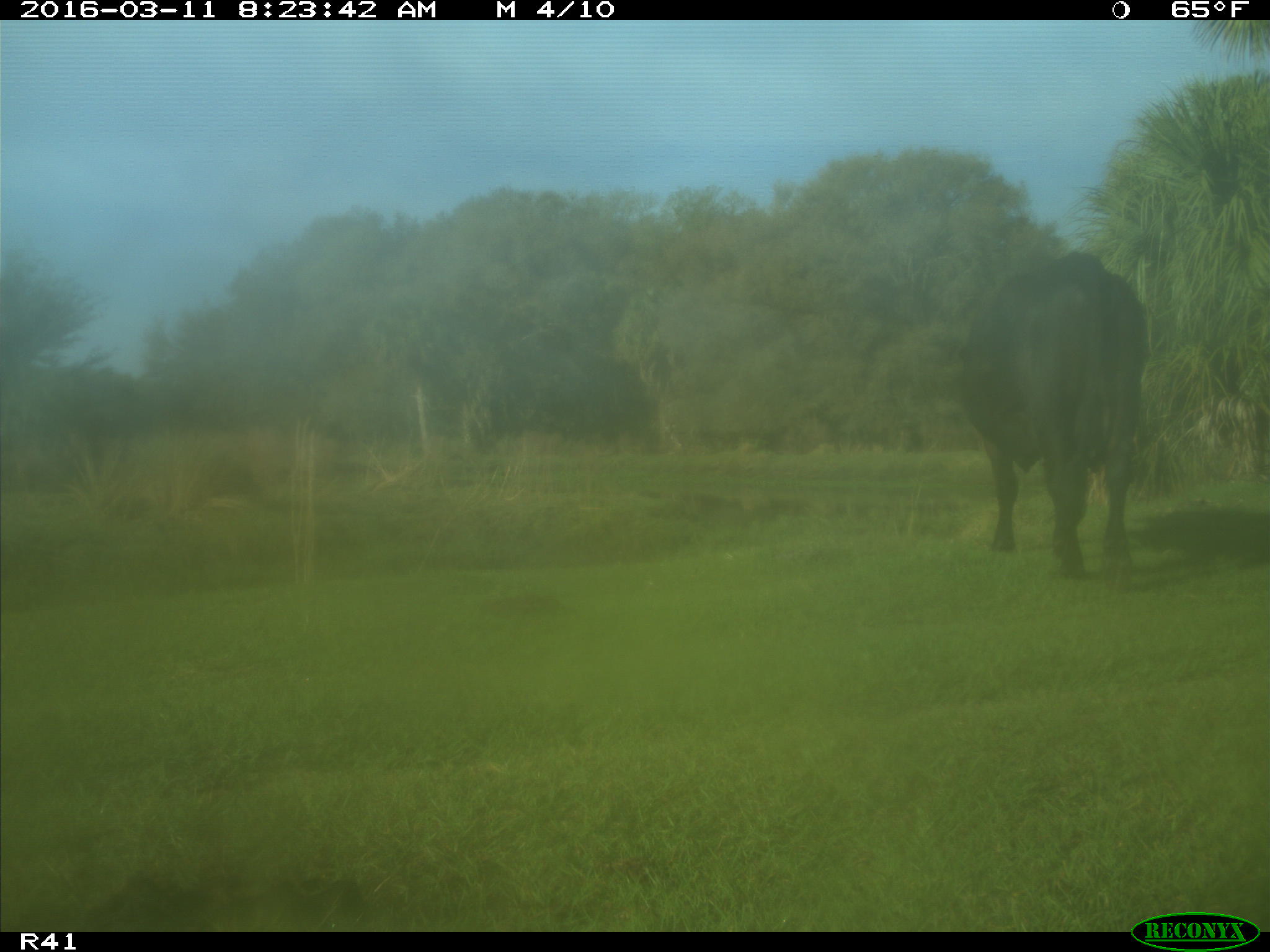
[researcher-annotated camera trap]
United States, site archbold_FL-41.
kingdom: Animalia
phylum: Chordata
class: Mammalia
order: Artiodactyla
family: Bovidae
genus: Bos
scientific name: Bos taurus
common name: domestic cow